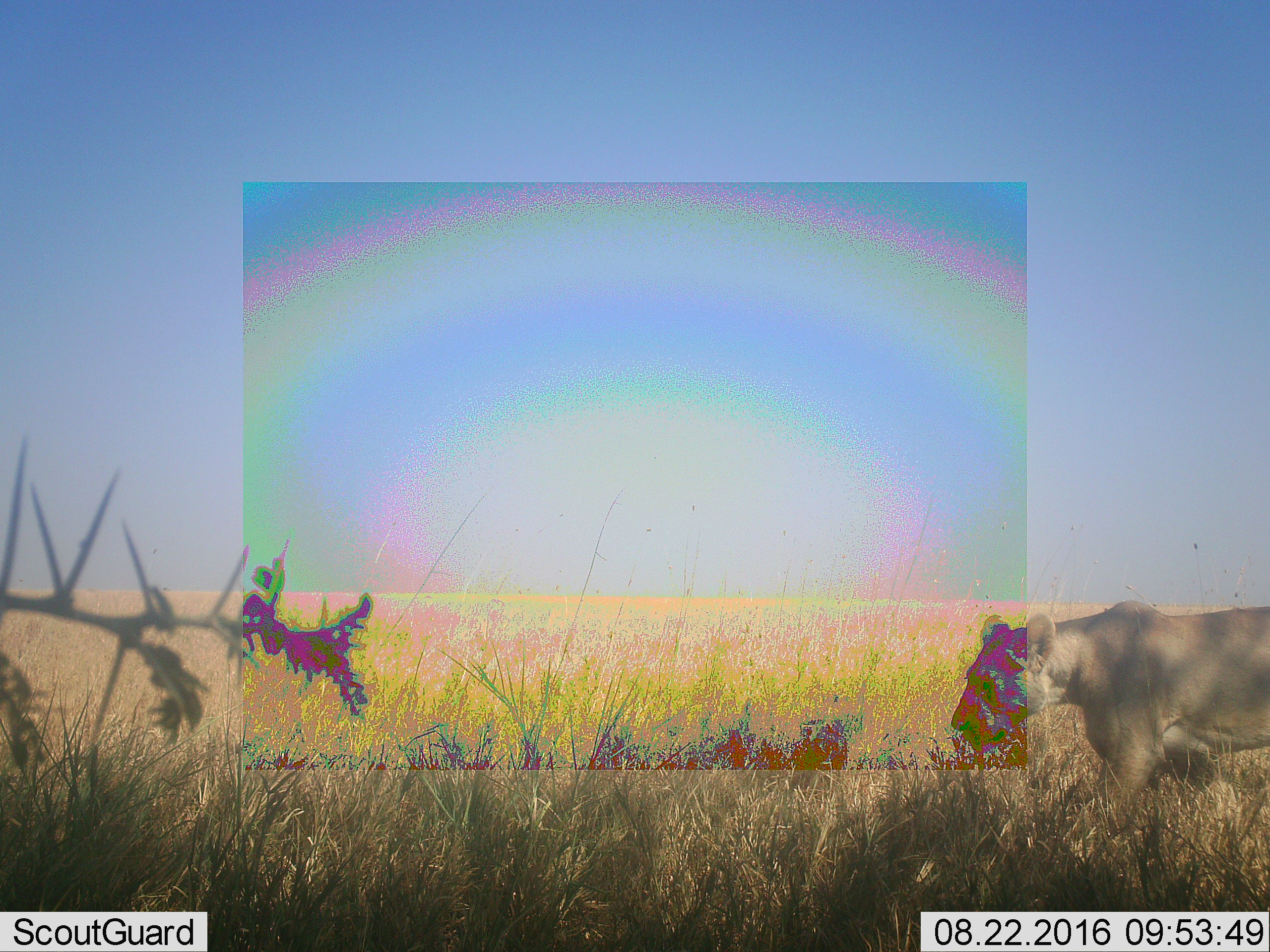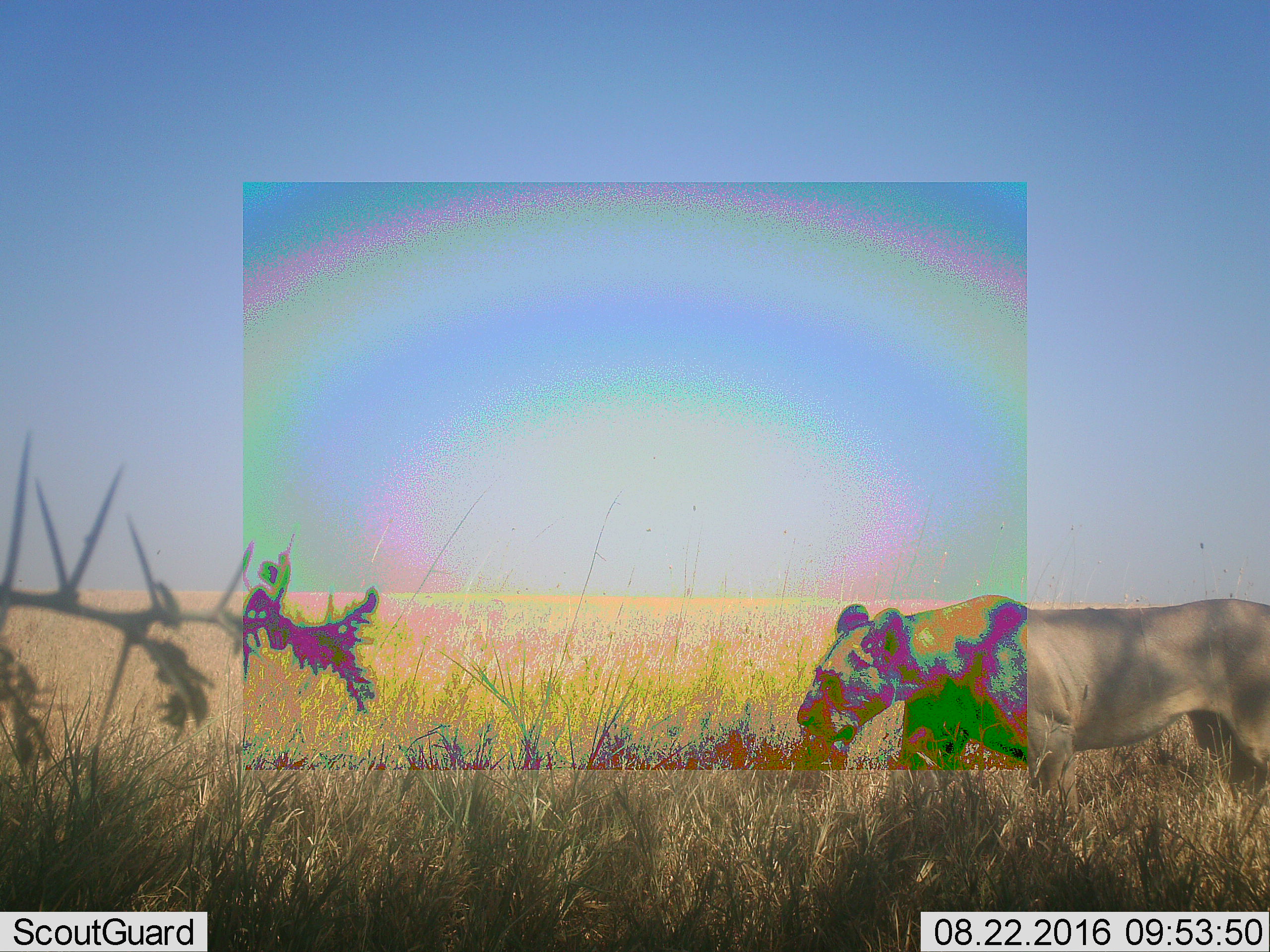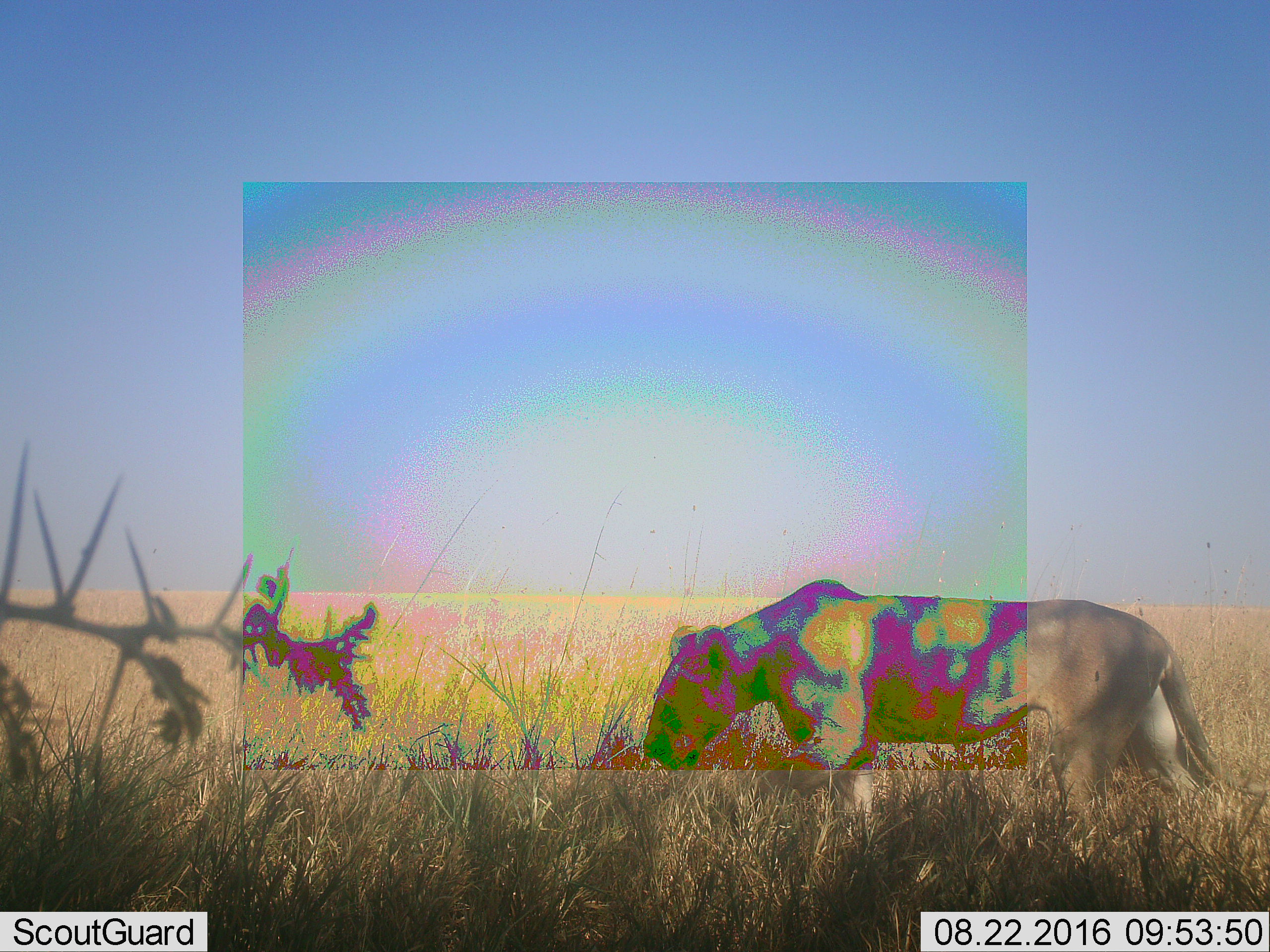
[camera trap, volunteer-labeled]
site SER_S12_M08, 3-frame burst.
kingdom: Animalia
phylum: Chordata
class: Mammalia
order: Carnivora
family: Felidae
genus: Panthera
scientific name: Panthera leo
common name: lion female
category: lionfemale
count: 1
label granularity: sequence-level